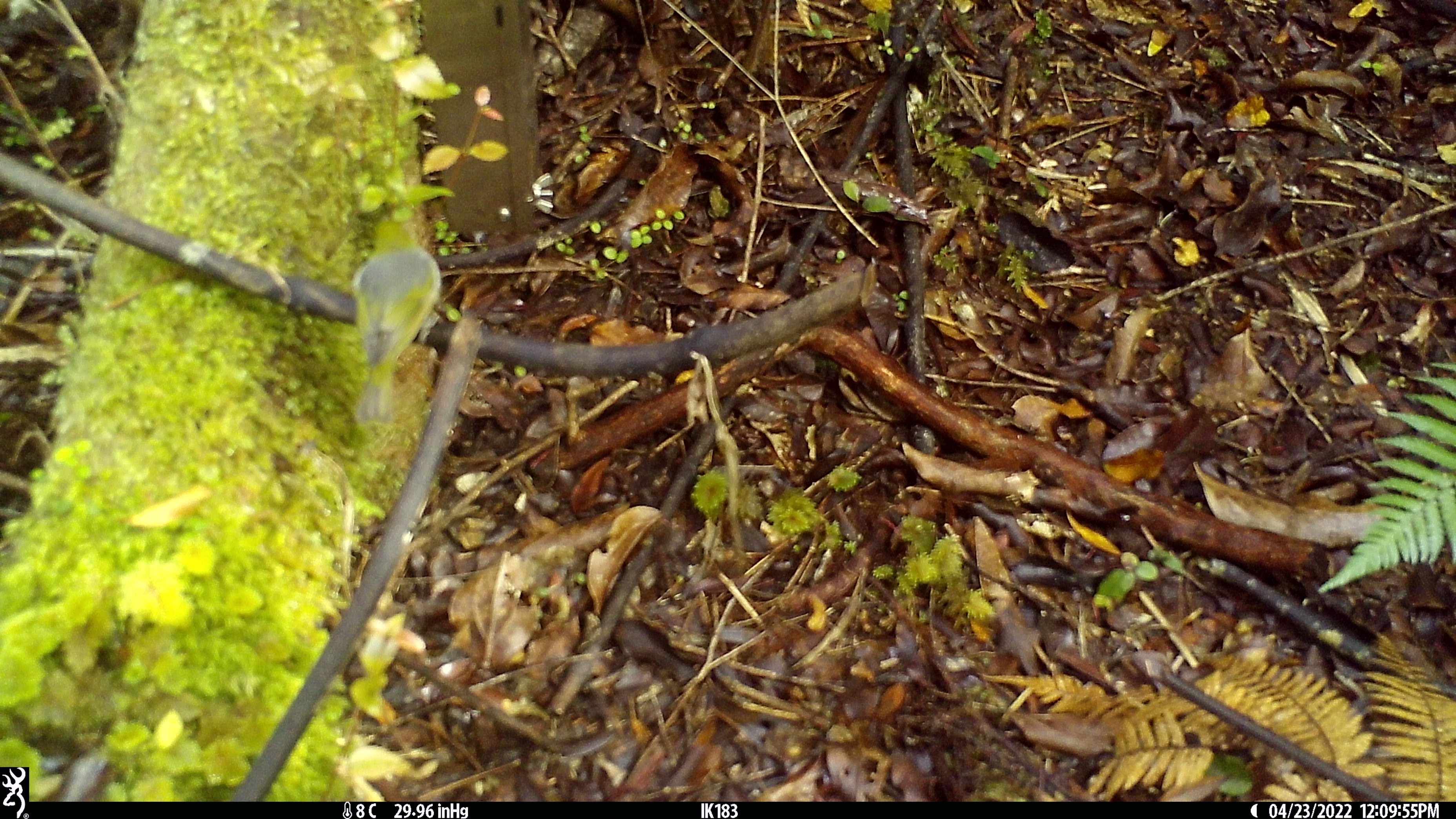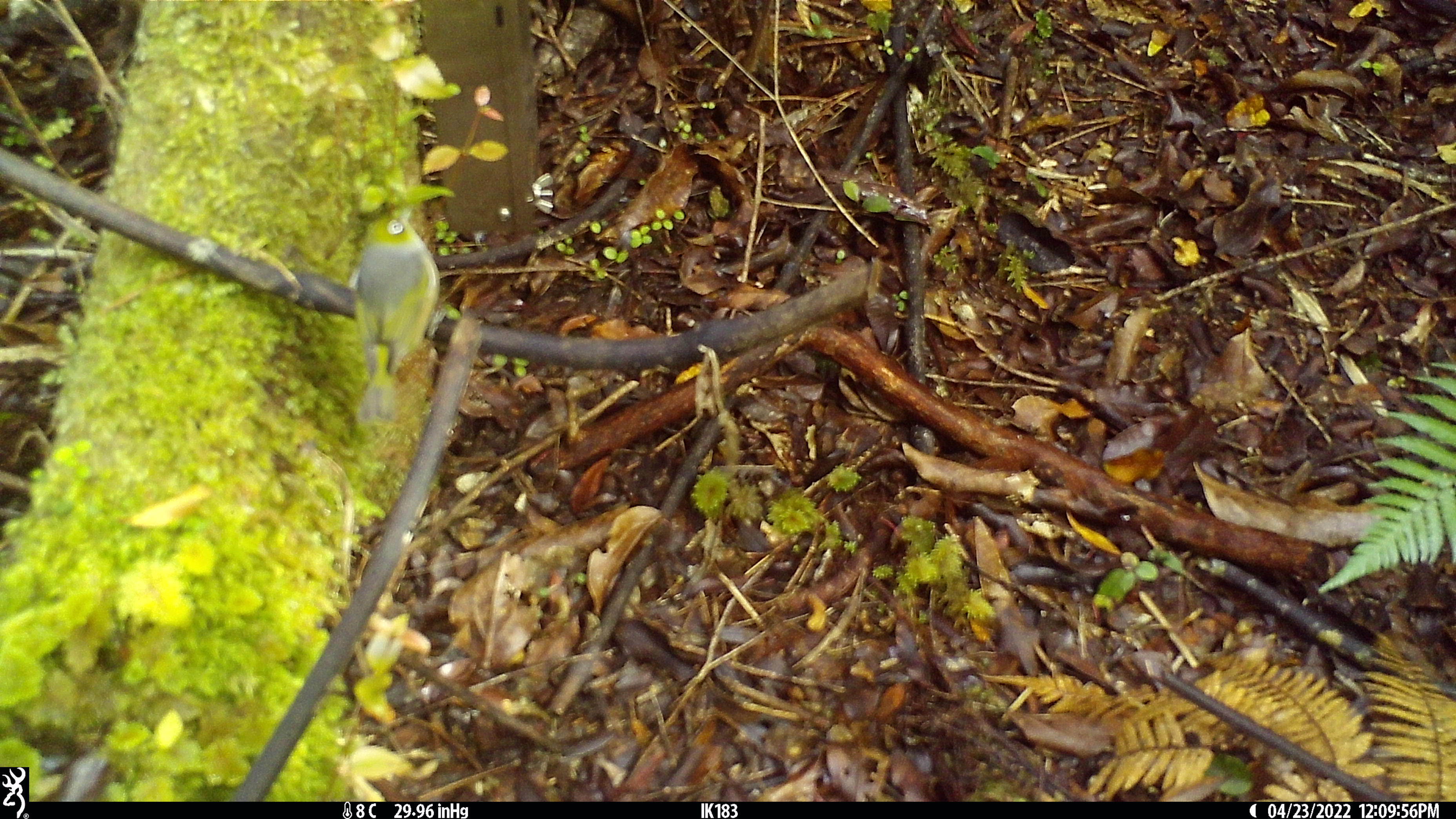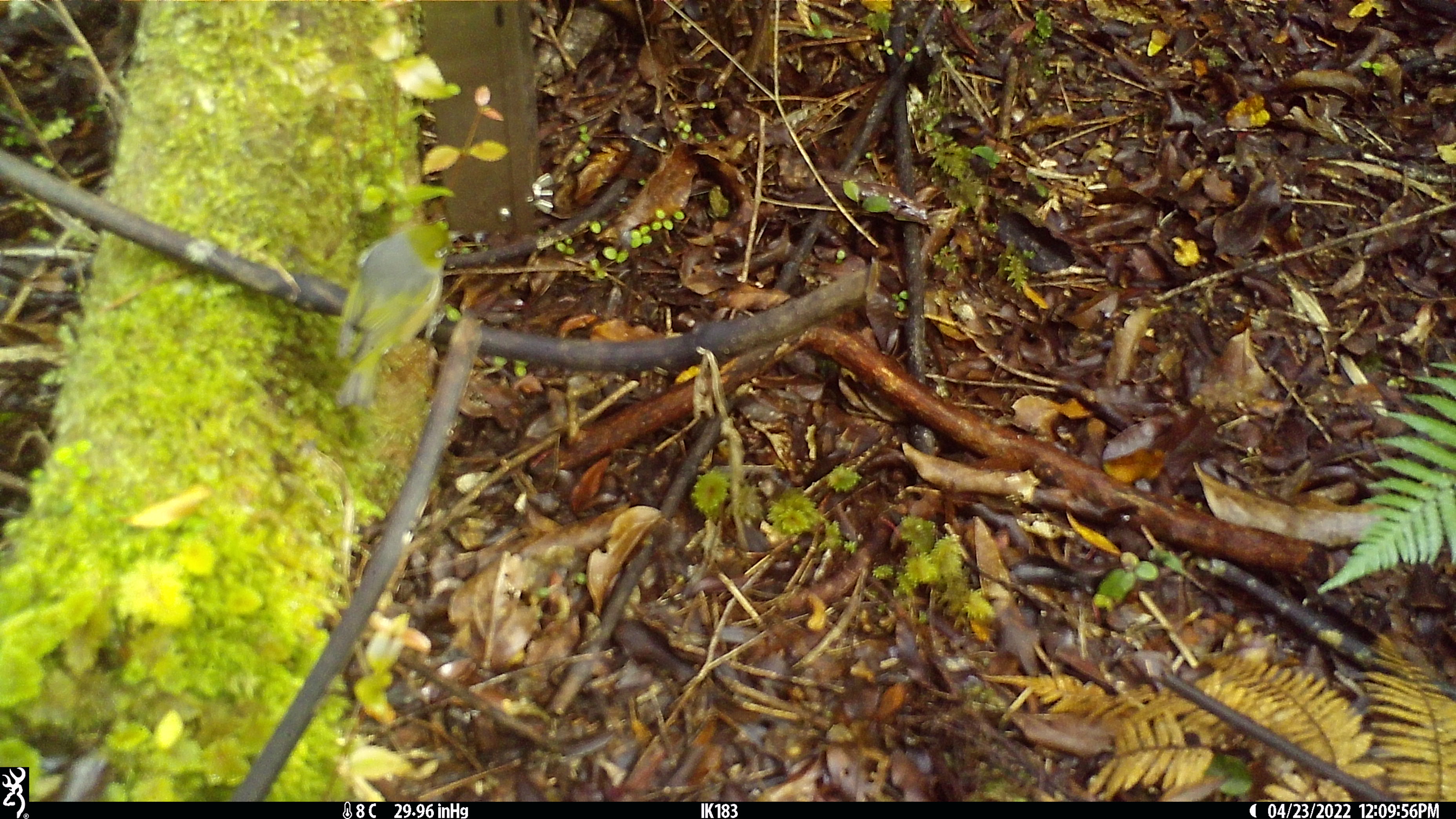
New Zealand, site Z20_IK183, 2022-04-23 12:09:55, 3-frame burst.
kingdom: Animalia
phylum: Chordata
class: Aves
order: Passeriformes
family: Zosteropidae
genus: Zosterops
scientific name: Zosterops lateralis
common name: silvereye